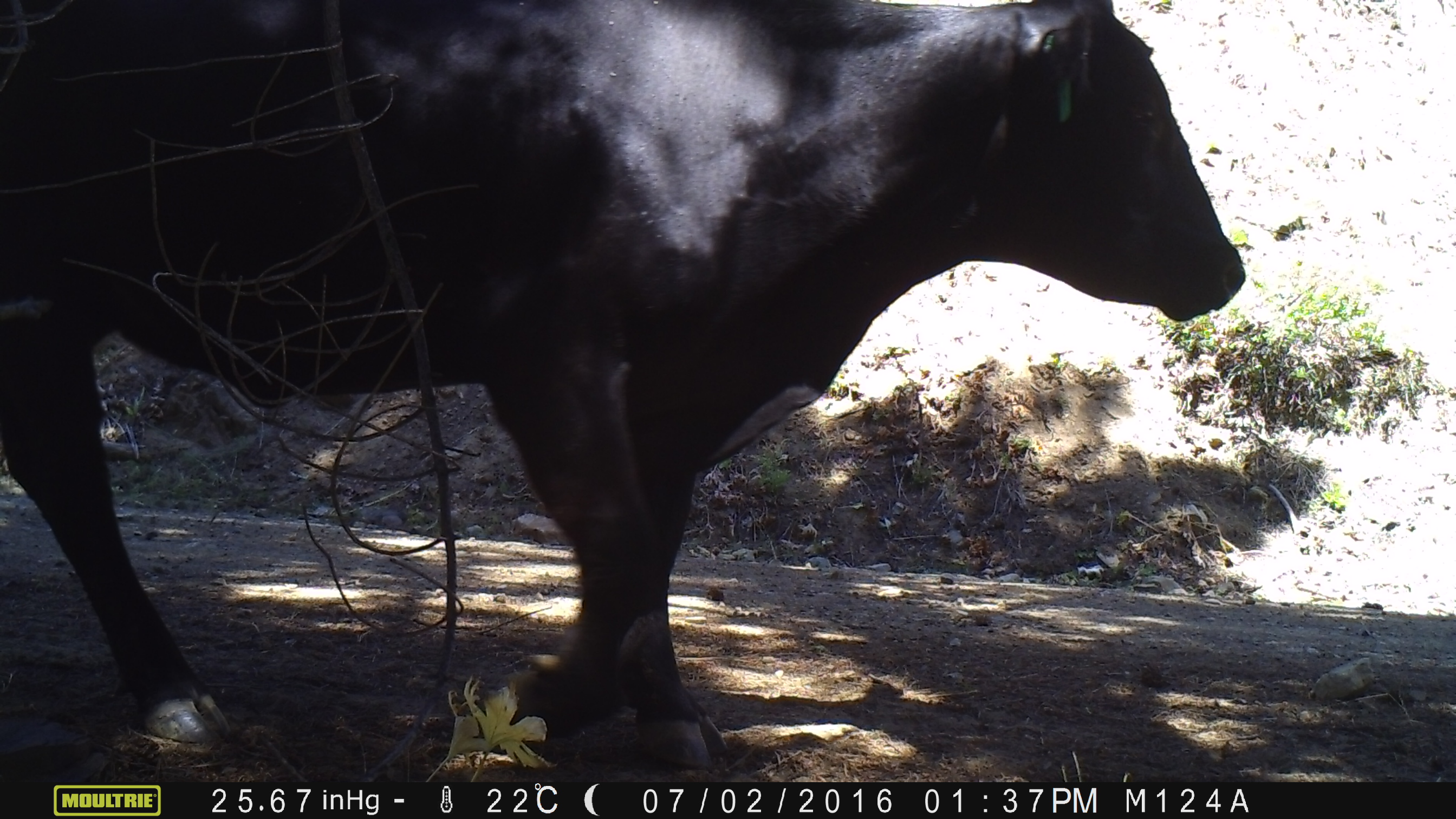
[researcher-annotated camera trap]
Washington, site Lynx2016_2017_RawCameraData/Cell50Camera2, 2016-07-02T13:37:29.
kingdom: Animalia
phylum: Chordata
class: Mammalia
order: Artiodactyla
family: Bovidae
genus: Bos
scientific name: Bos taurus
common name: domestic cattle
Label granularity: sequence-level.